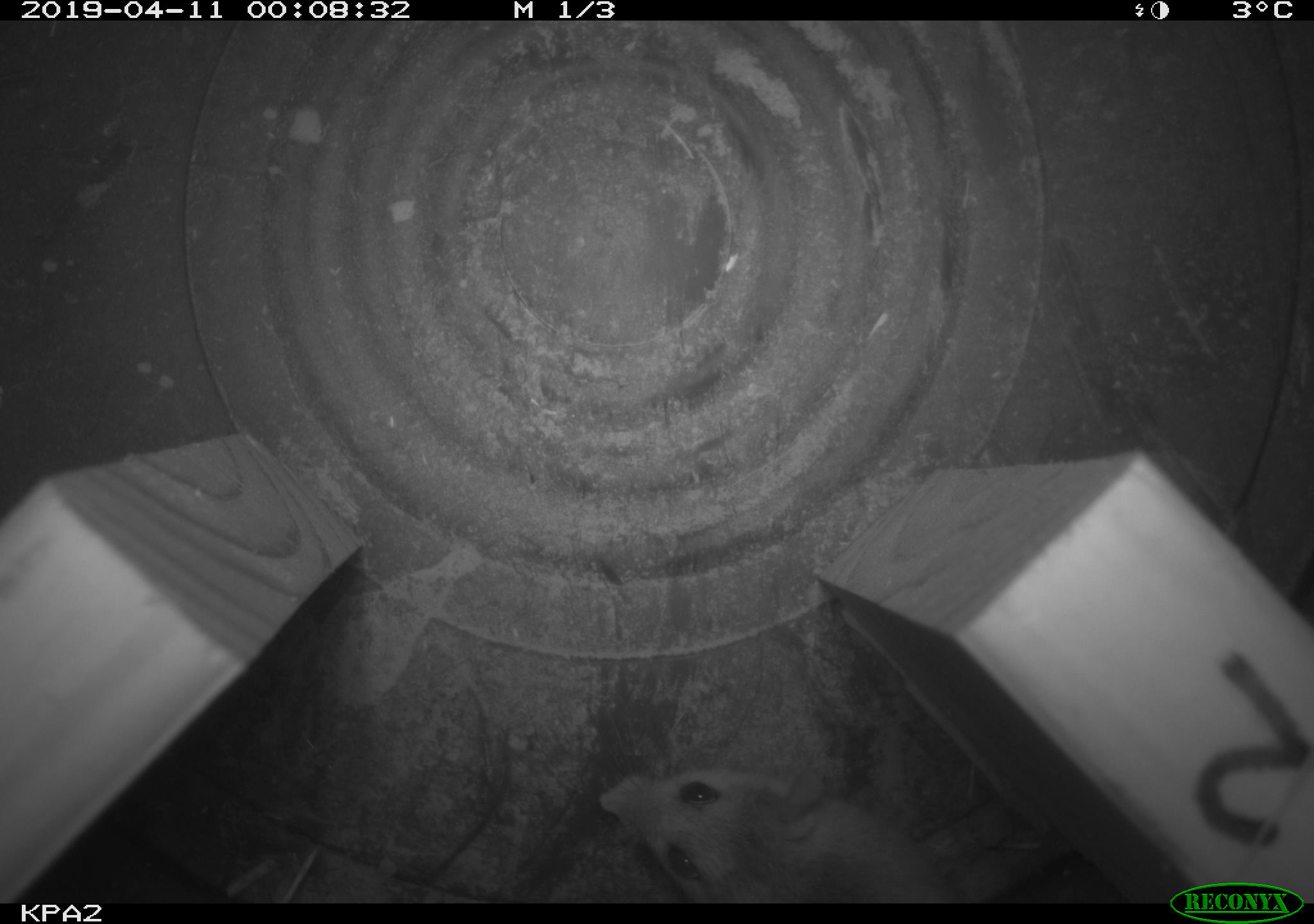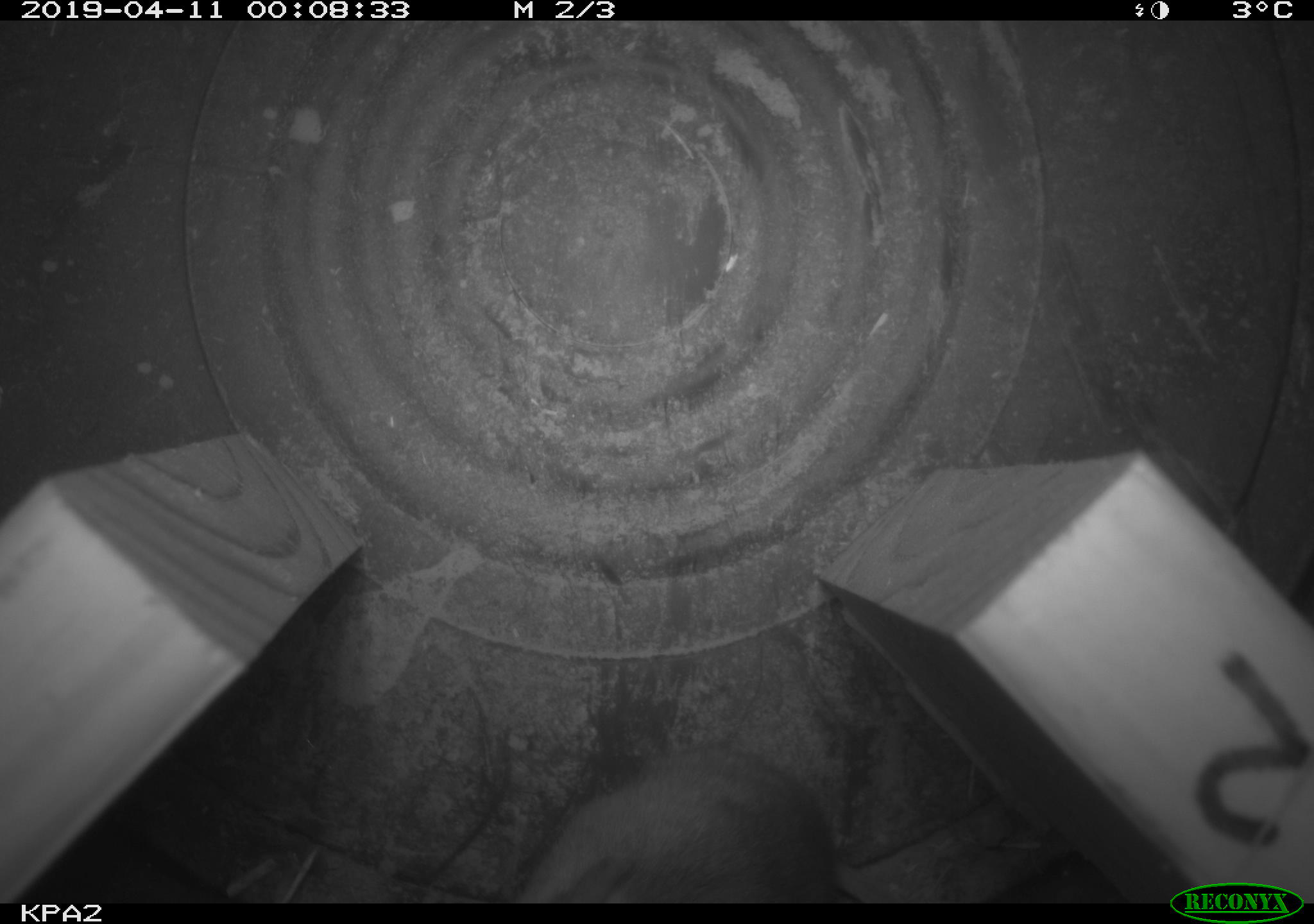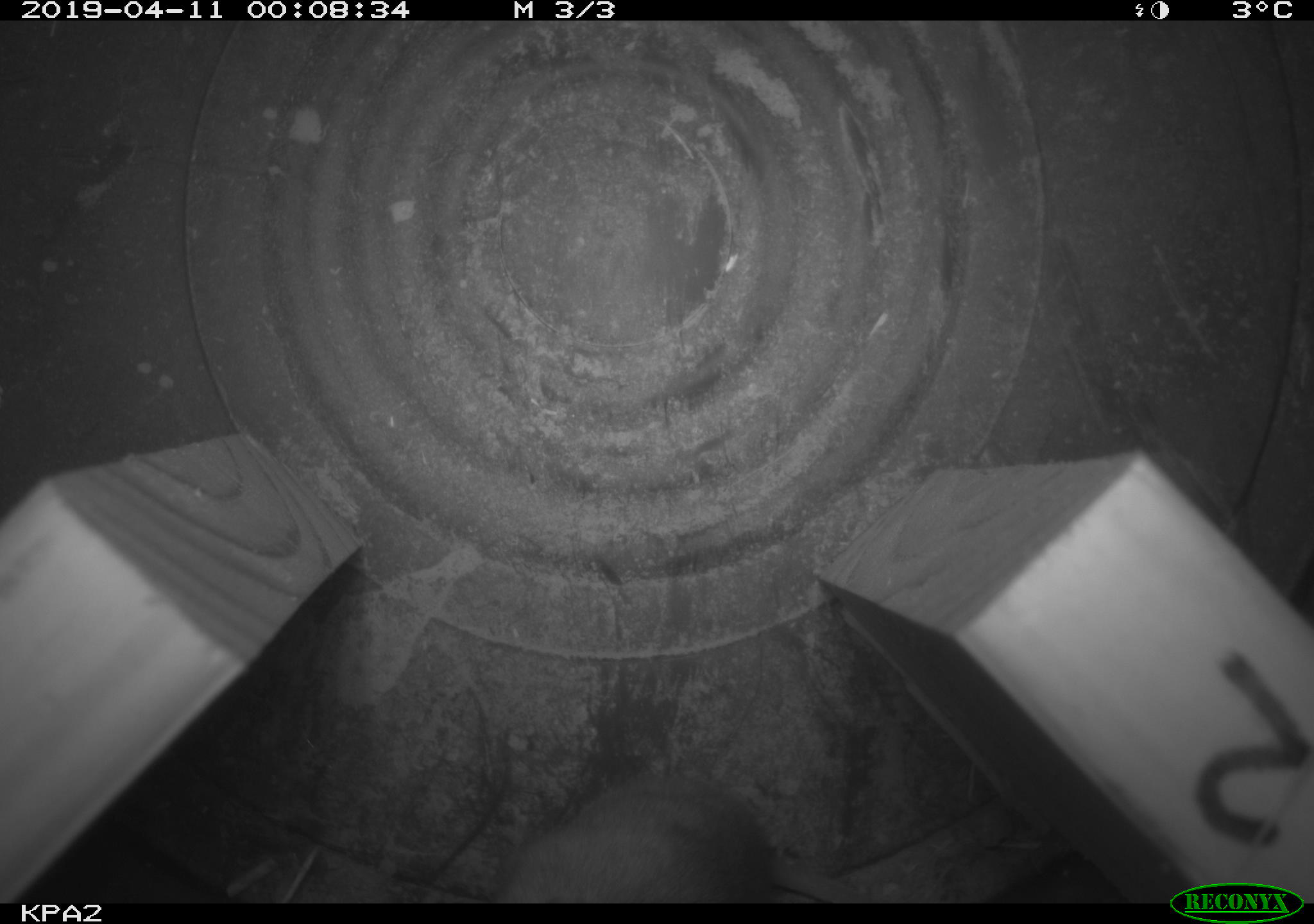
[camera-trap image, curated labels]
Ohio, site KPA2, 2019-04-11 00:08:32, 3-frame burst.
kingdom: Animalia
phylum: Chordata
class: Mammalia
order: Rodentia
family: Cricetidae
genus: Peromyscus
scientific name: Peromyscus leucopus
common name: white-footed mouse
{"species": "white-footed mouse (Peromyscus leucopus)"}